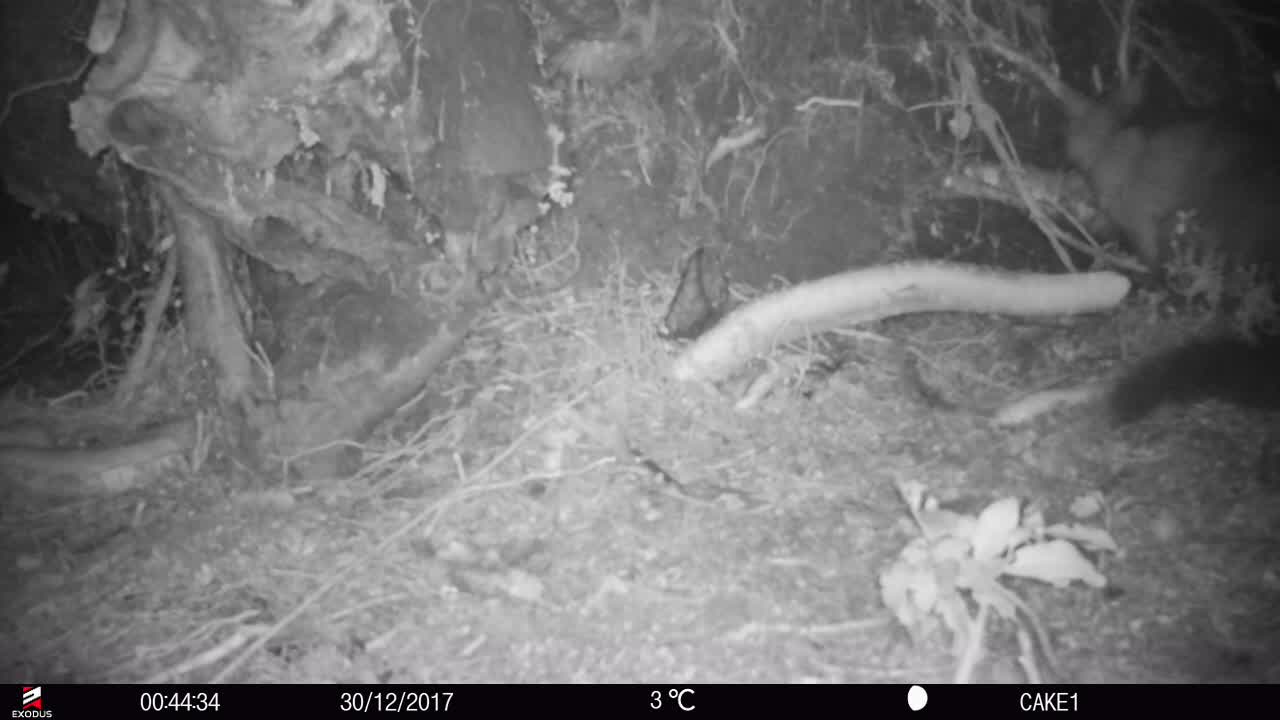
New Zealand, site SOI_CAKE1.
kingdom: Animalia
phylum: Chordata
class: Mammalia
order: Diprotodontia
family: Phalangeridae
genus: Trichosurus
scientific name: Trichosurus vulpecula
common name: common brushtail possum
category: possum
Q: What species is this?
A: Possum (common brushtail possum) (Trichosurus vulpecula).